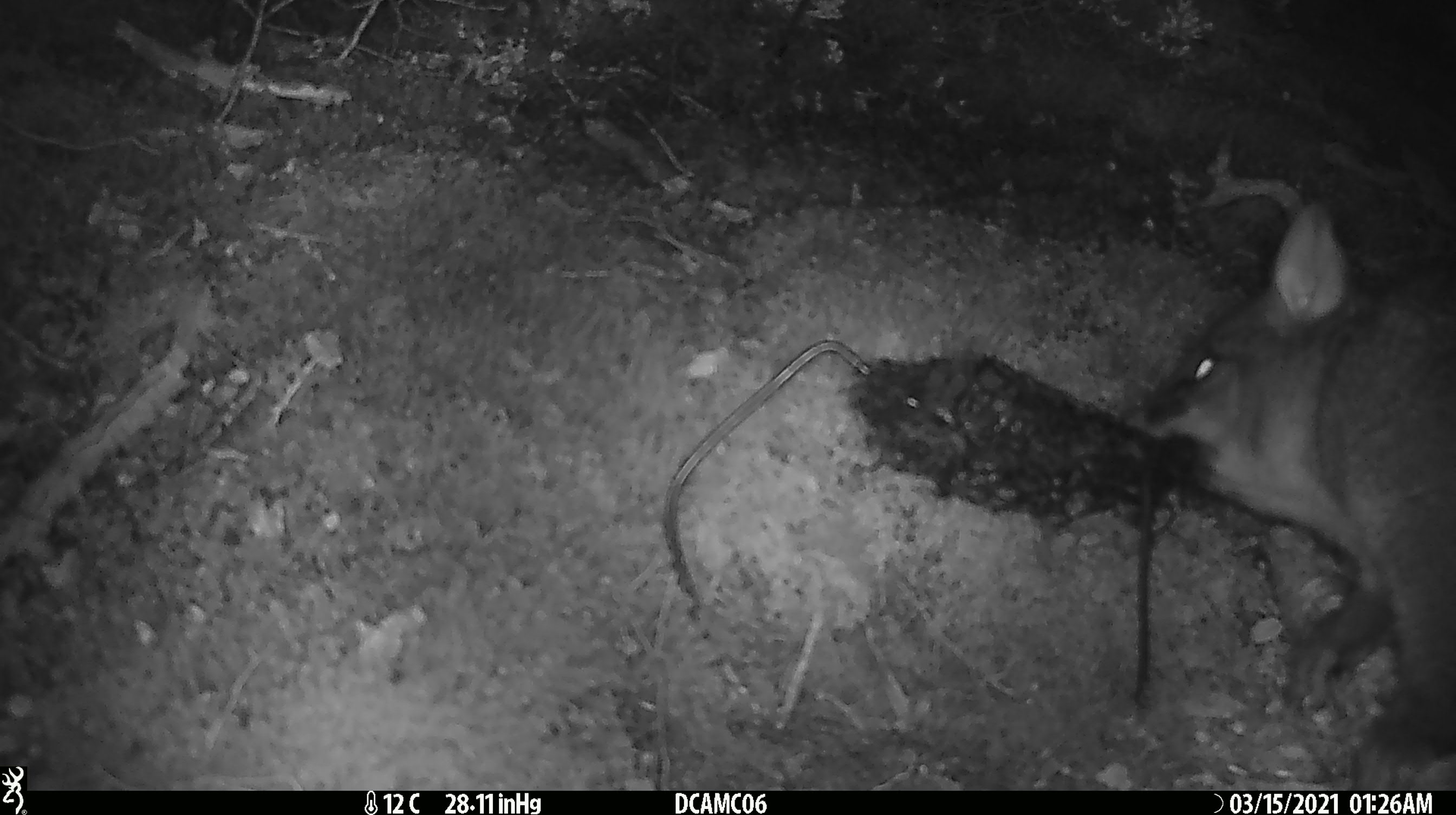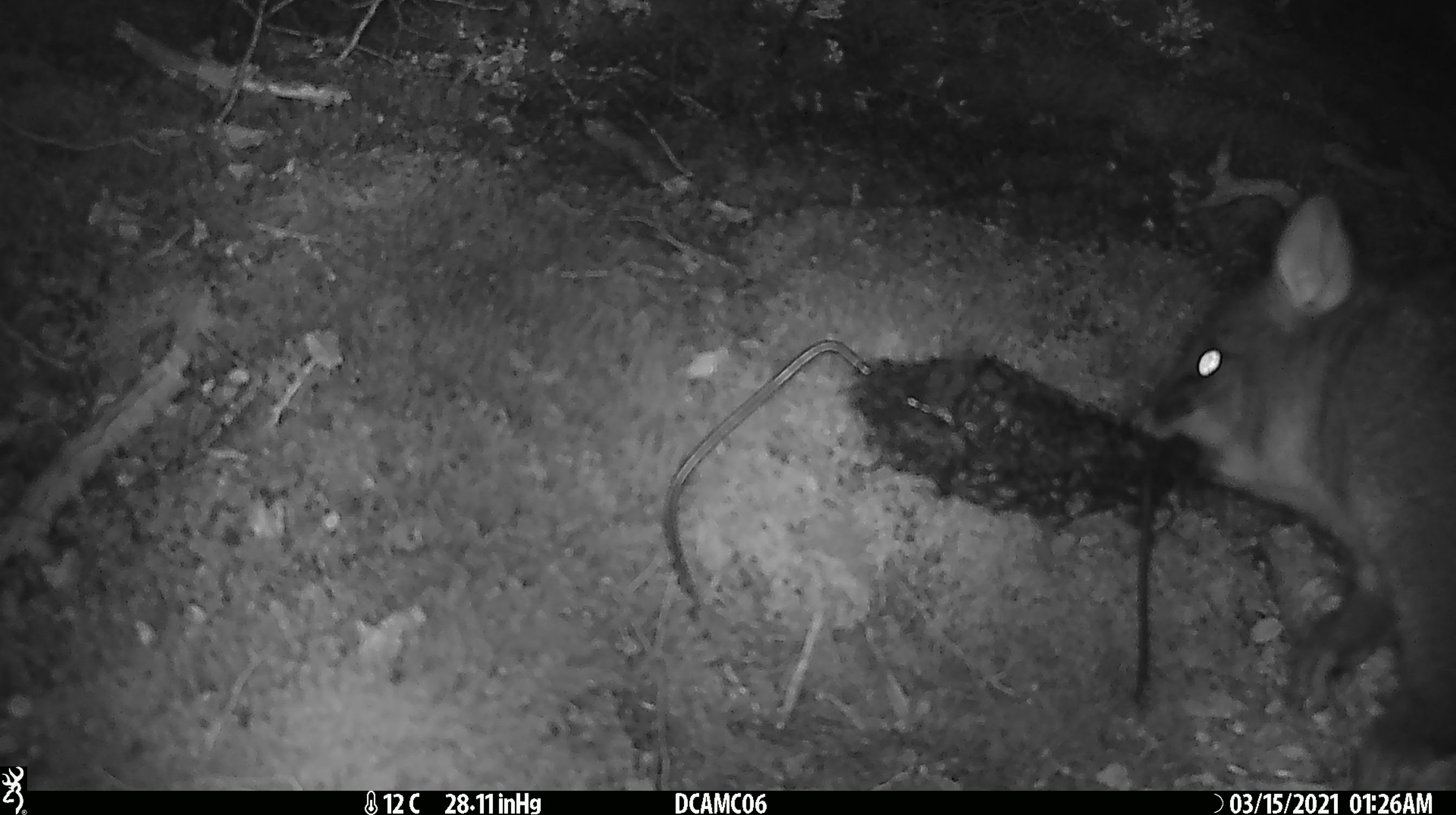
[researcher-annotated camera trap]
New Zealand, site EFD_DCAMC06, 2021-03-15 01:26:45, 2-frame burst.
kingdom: Animalia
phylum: Chordata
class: Mammalia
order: Diprotodontia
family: Phalangeridae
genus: Trichosurus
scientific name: Trichosurus vulpecula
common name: common brushtail possum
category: possum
Possum (common brushtail possum) (Trichosurus vulpecula).